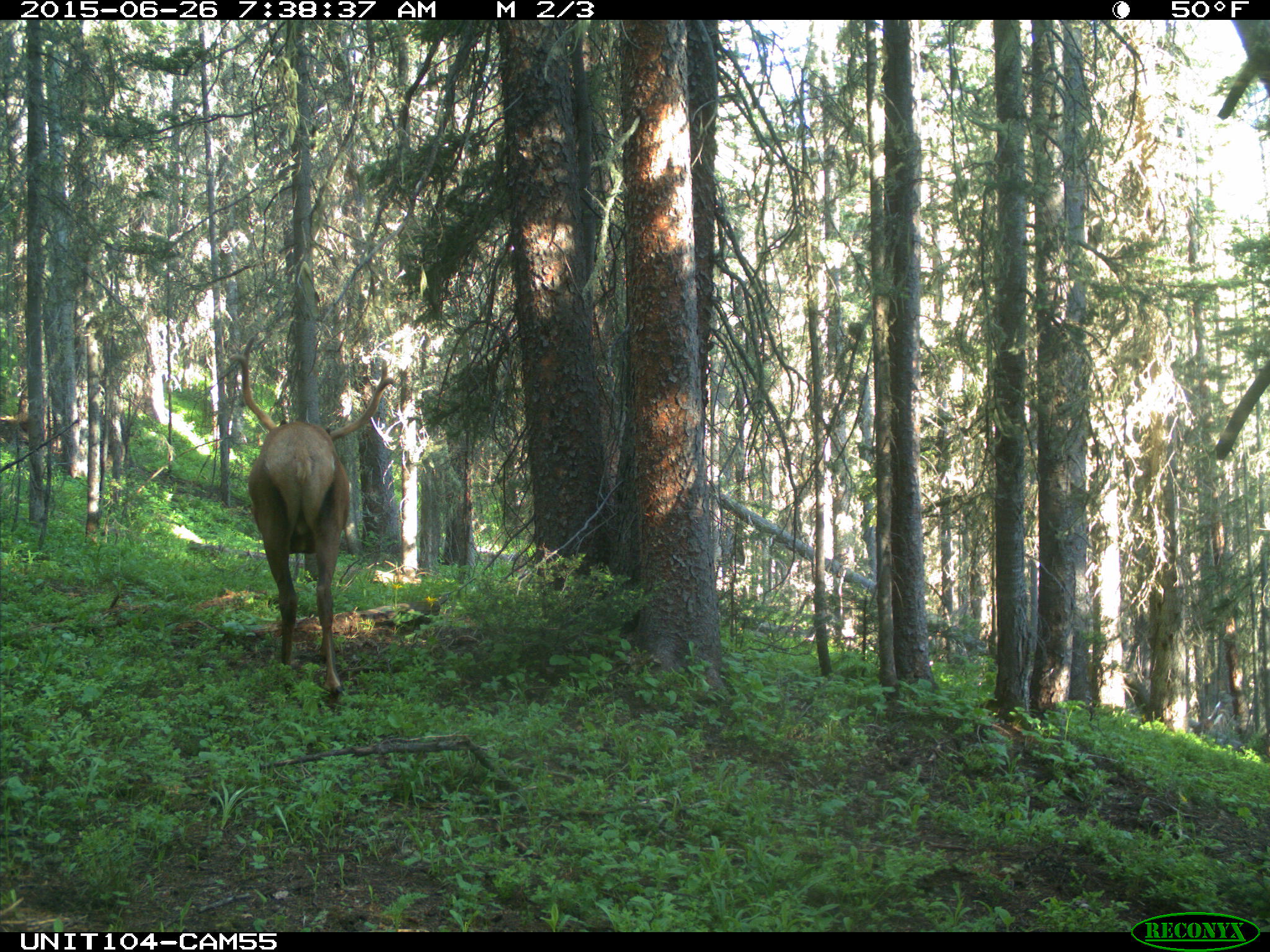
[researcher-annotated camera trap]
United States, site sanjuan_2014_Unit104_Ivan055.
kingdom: Animalia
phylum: Chordata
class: Mammalia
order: Artiodactyla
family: Cervidae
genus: Cervus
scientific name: Cervus elaphus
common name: red deer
Cervus elaphus (red deer).